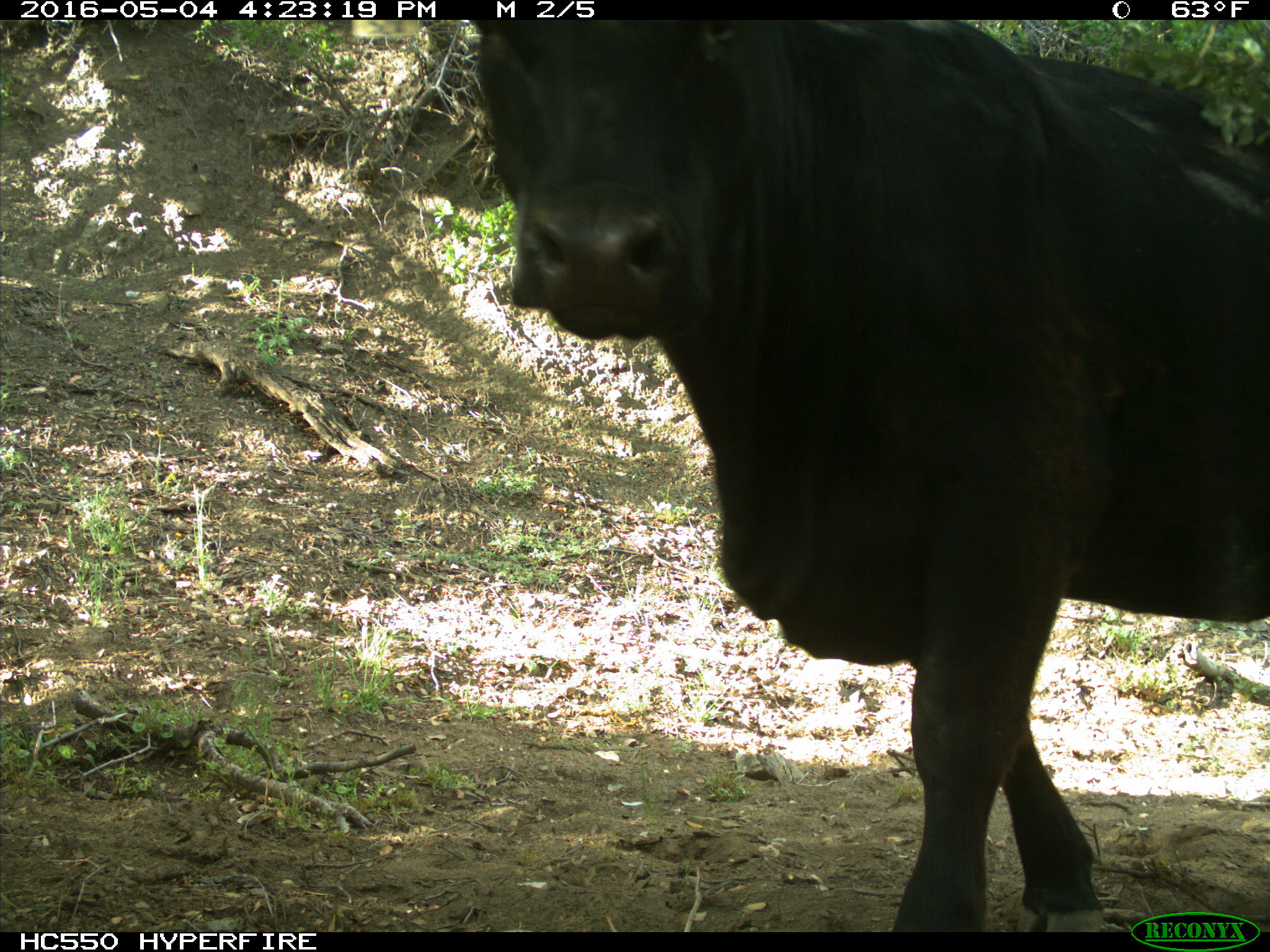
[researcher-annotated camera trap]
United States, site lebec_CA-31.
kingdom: Animalia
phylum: Chordata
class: Mammalia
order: Artiodactyla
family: Bovidae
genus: Bos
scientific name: Bos taurus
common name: domestic cow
Bos taurus (domestic cow).